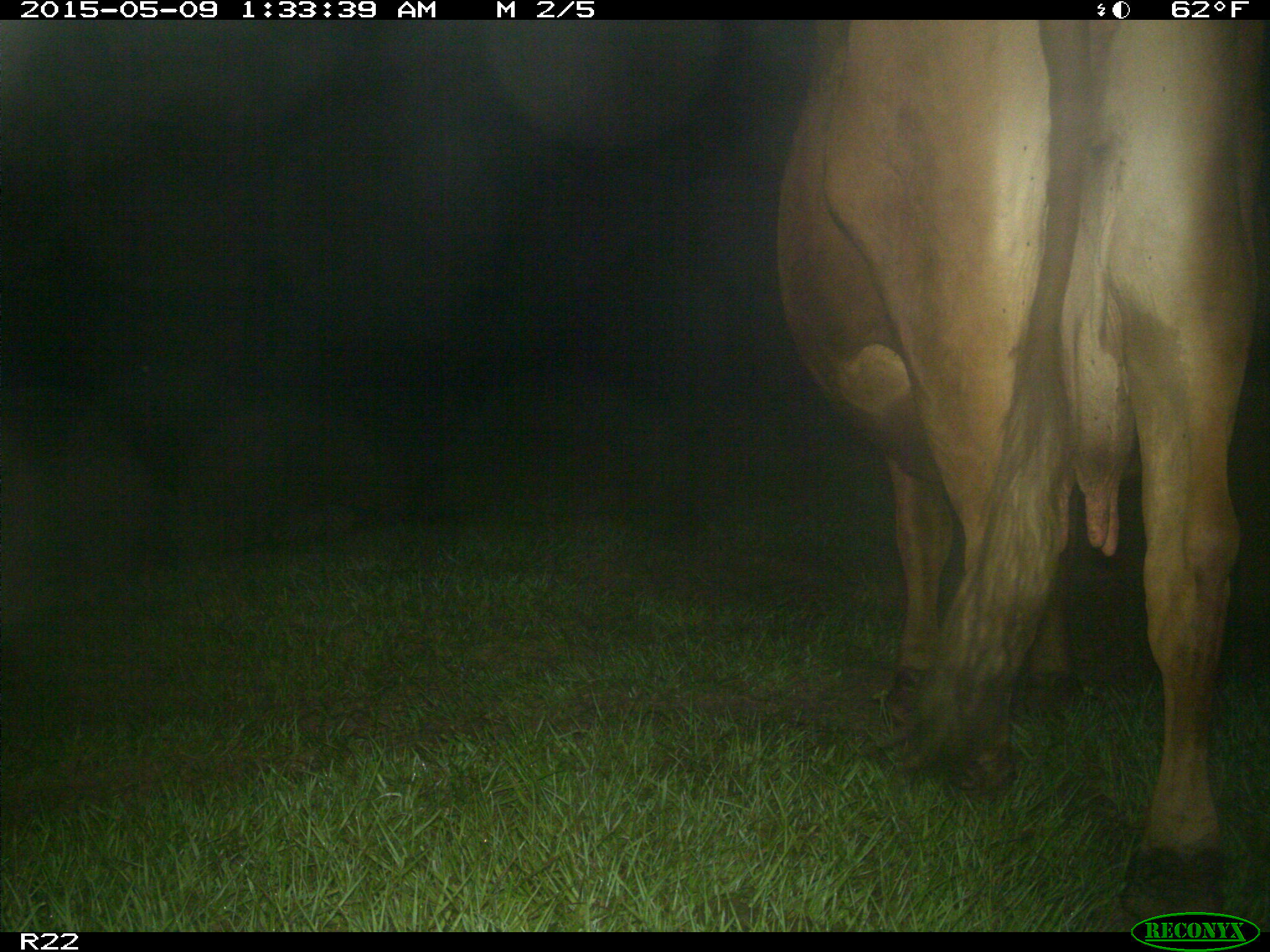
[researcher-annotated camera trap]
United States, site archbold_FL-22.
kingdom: Animalia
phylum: Chordata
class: Mammalia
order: Artiodactyla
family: Bovidae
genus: Bos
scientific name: Bos taurus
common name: domestic cow